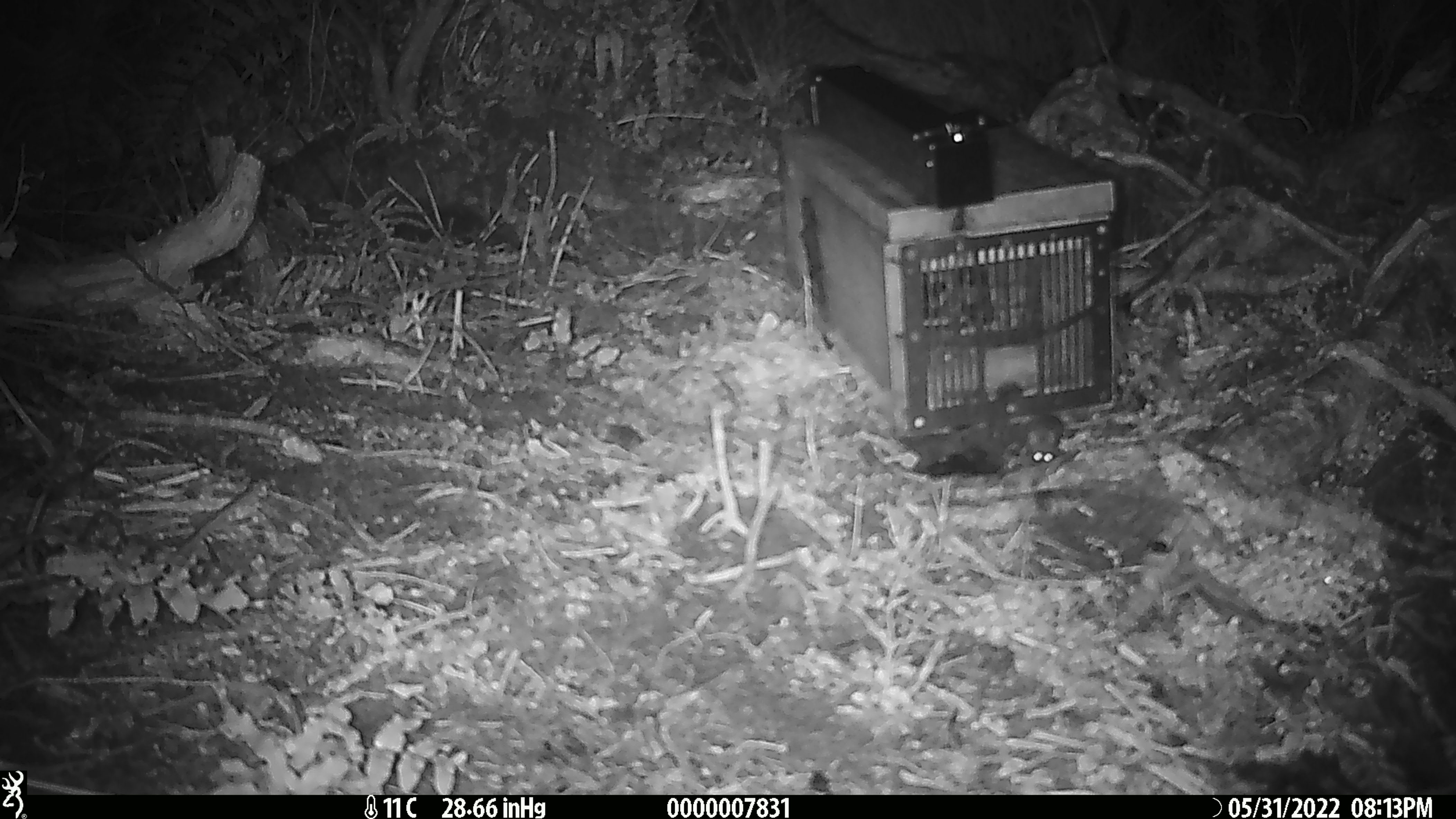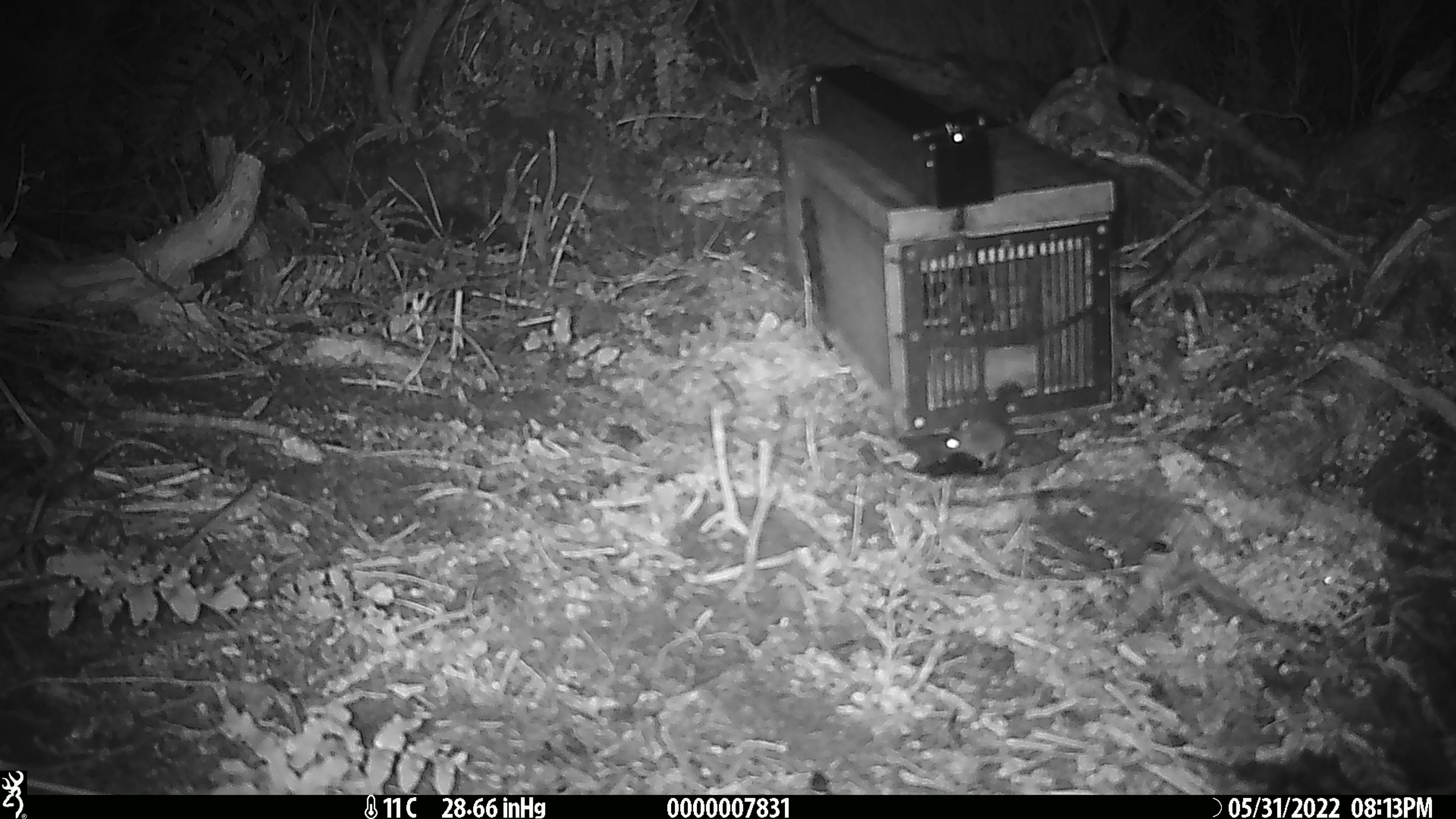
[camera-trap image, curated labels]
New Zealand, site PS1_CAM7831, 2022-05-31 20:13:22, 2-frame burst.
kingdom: Animalia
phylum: Chordata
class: Mammalia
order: Rodentia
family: Muridae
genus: Mus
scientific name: Mus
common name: mouse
Mouse (Mus).